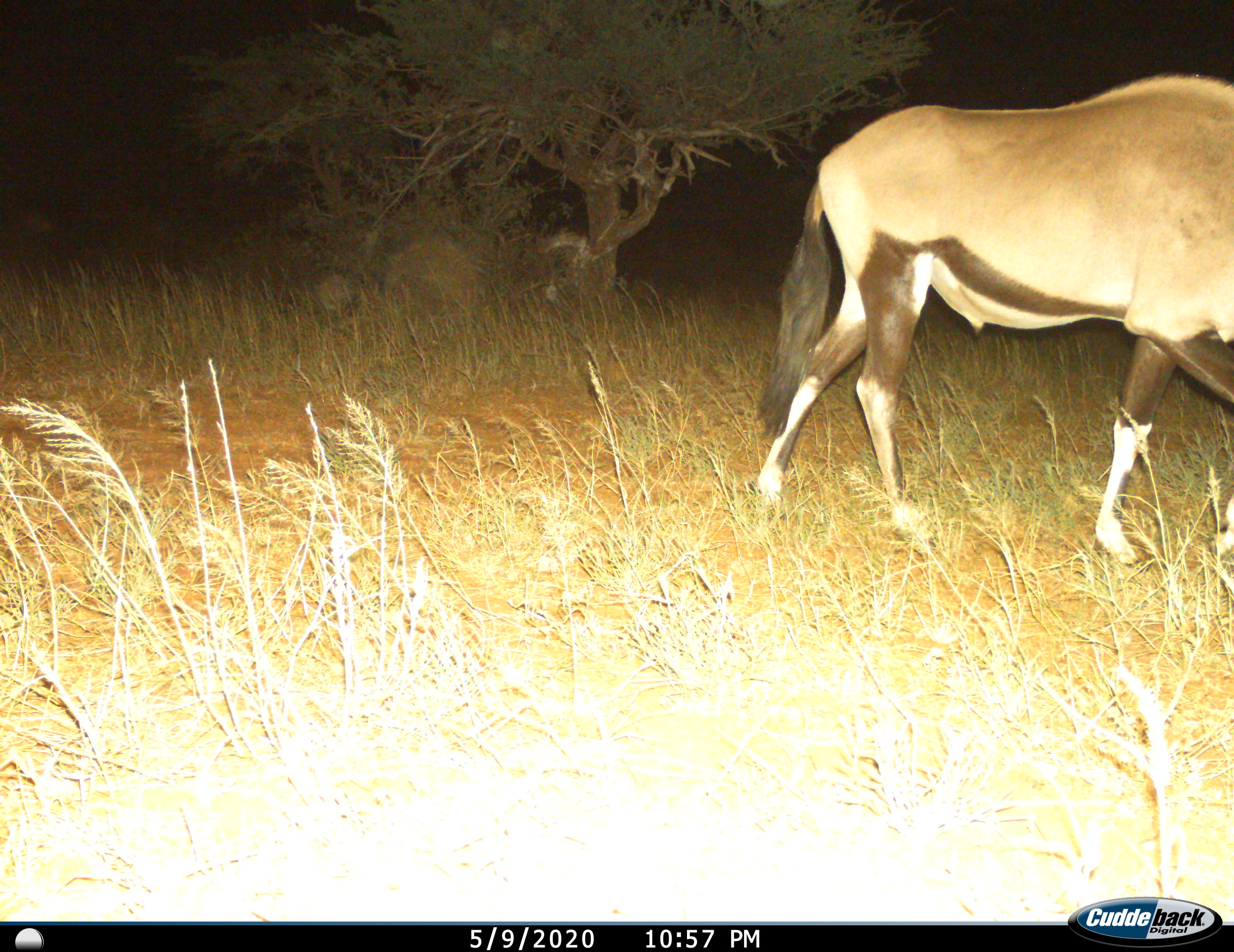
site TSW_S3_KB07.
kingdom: Animalia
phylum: Chordata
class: Mammalia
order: Artiodactyla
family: Bovidae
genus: Oryx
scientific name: Oryx gazella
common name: gemsbok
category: oryx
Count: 1.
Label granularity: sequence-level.